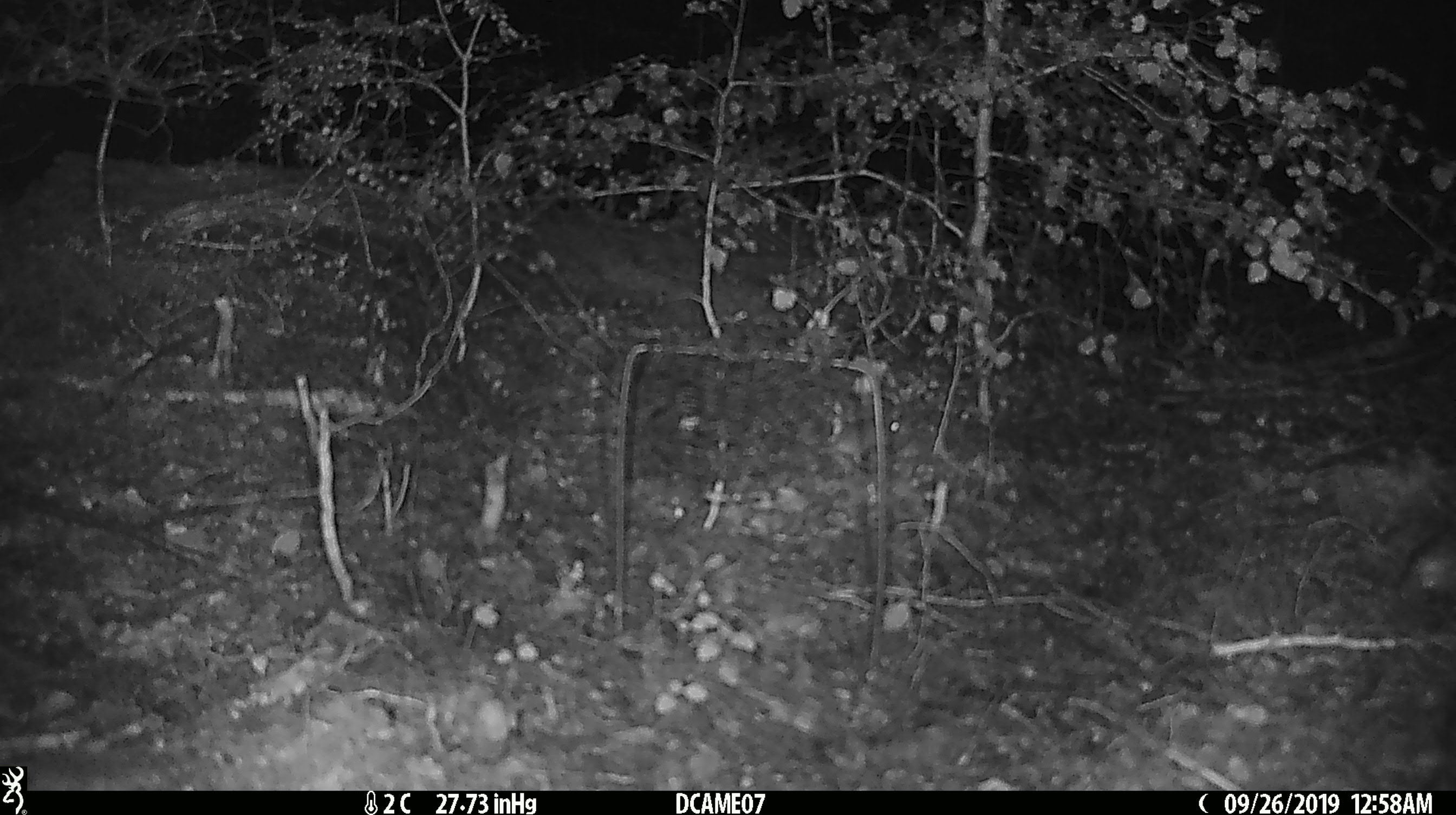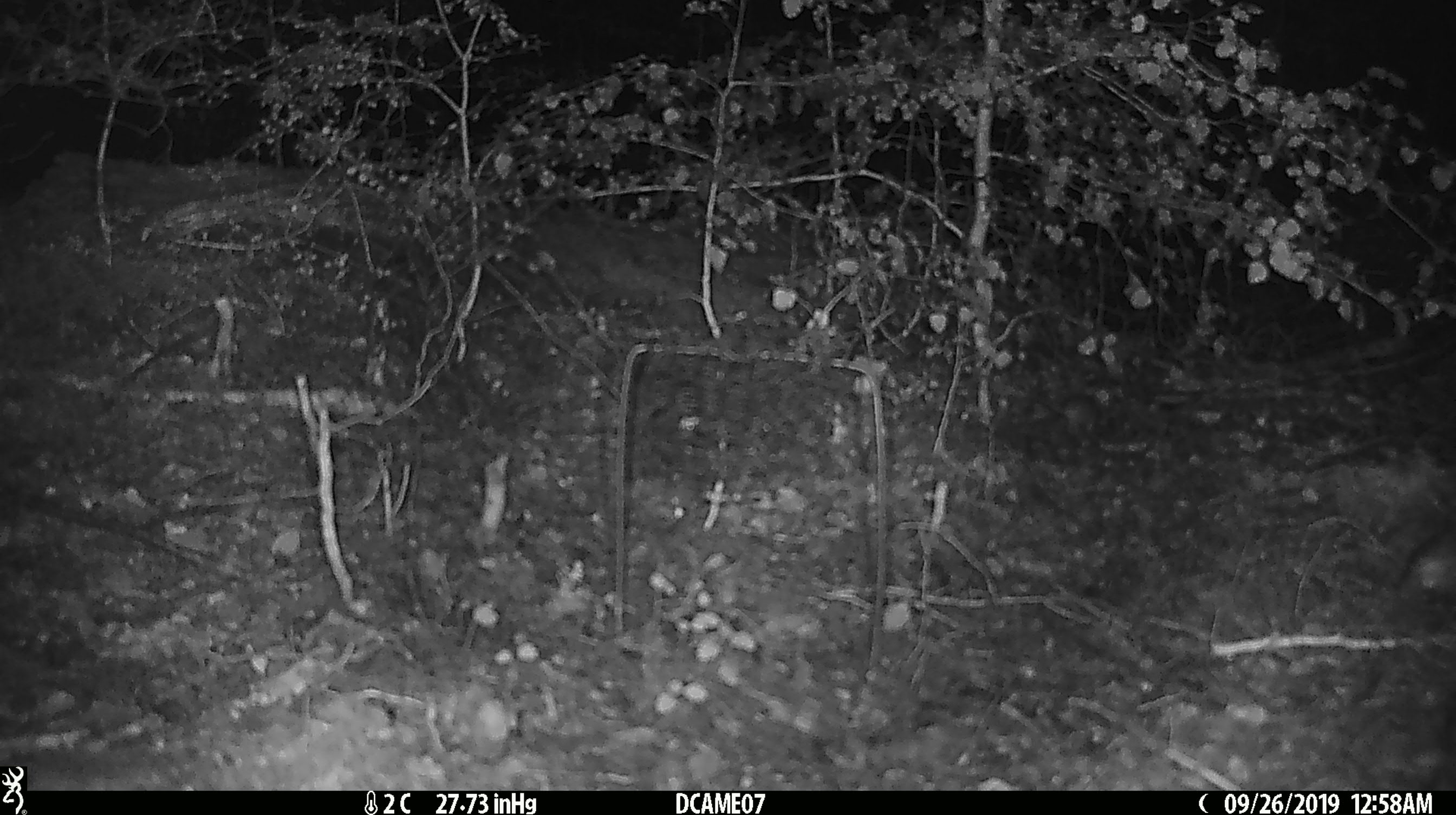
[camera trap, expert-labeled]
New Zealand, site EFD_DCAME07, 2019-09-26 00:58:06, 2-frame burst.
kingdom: Animalia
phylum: Chordata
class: Mammalia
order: Rodentia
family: Muridae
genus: Mus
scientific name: Mus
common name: mouse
Mouse (Mus).